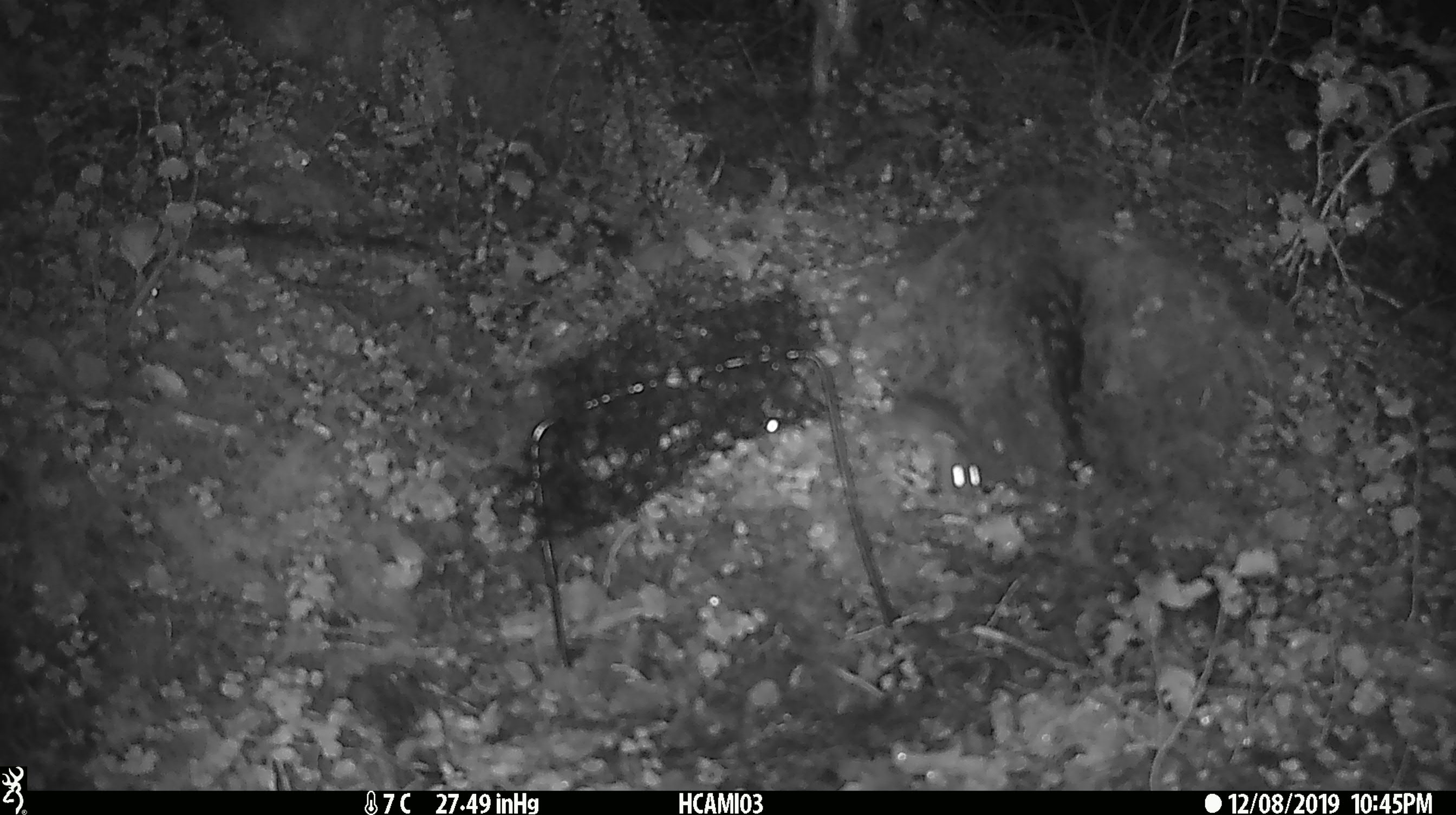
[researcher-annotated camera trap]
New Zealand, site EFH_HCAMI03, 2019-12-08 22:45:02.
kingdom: Animalia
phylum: Chordata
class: Mammalia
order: Rodentia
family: Muridae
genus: Mus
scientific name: Mus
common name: mouse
Mouse (Mus).